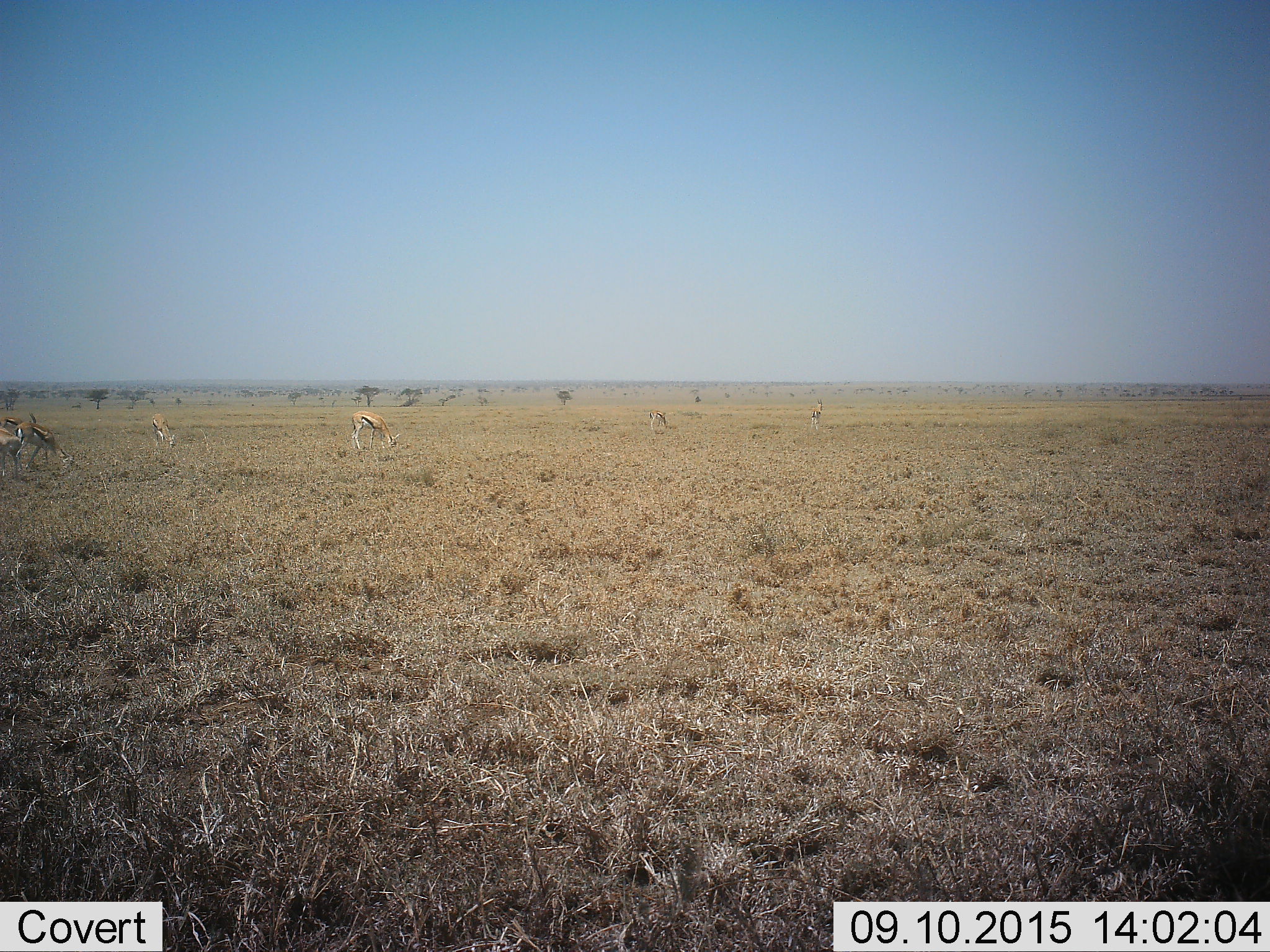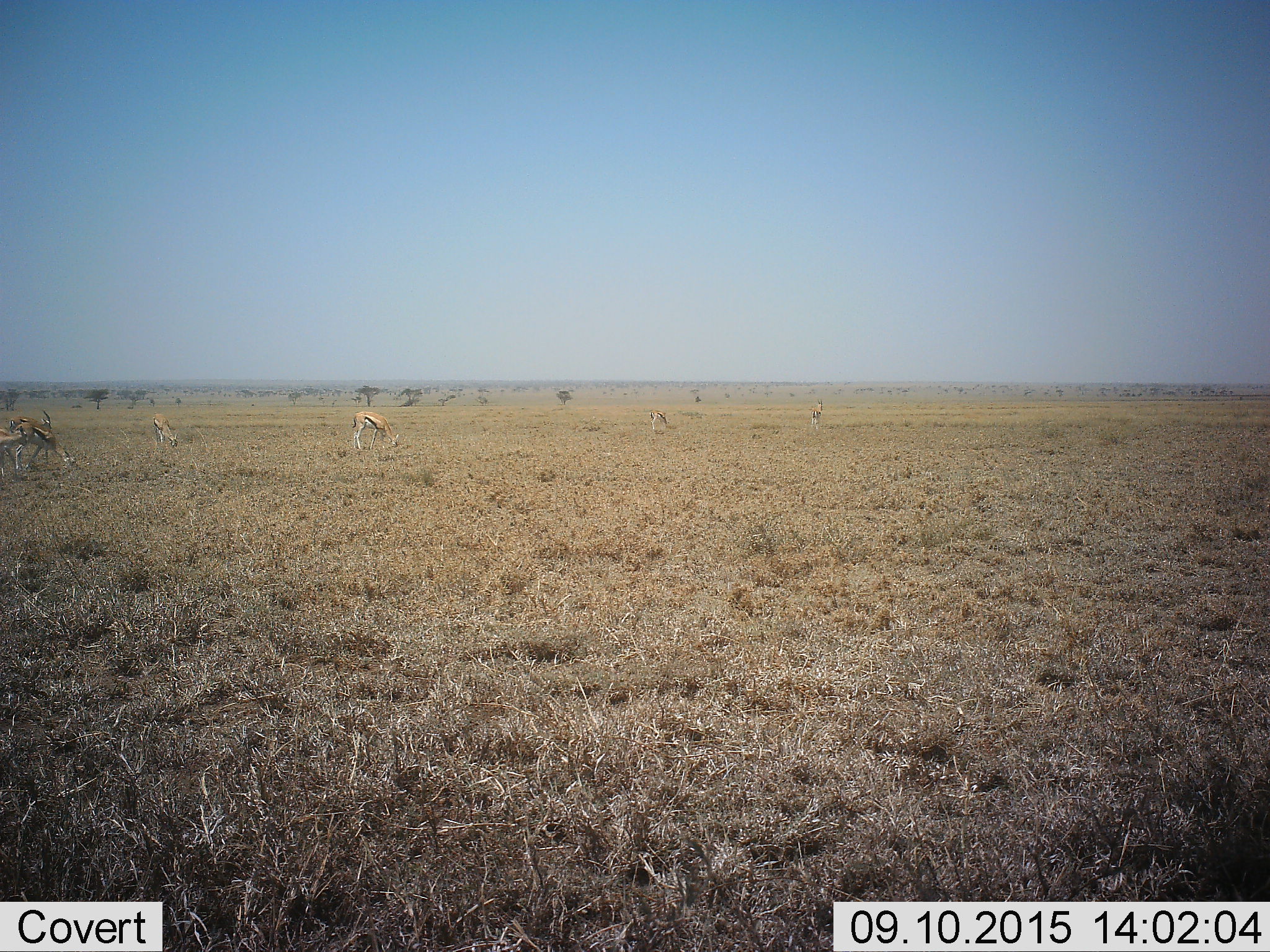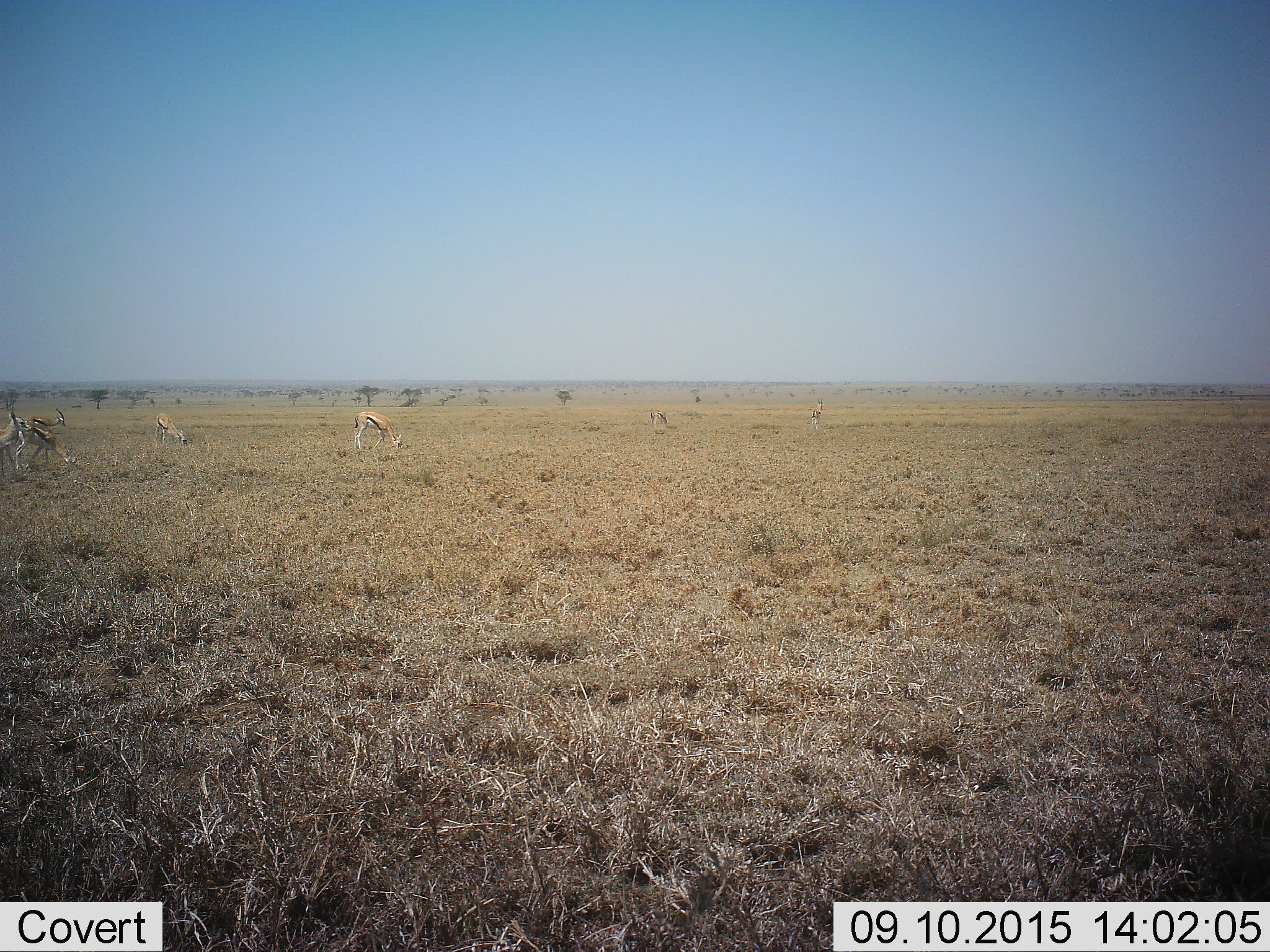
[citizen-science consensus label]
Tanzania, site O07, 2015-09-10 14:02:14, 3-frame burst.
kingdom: Animalia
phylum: Chordata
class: Mammalia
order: Artiodactyla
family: Bovidae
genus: Eudorcas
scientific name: Eudorcas thomsonii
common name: thomson's gazelle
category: gazellethomsons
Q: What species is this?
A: Gazellethomsons (thomson's gazelle) (Eudorcas thomsonii).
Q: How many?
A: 7.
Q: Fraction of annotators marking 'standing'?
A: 60%.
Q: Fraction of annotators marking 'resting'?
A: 0%.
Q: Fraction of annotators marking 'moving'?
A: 40%.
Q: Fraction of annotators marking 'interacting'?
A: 0%.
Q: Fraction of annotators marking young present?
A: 0%.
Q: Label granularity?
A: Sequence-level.